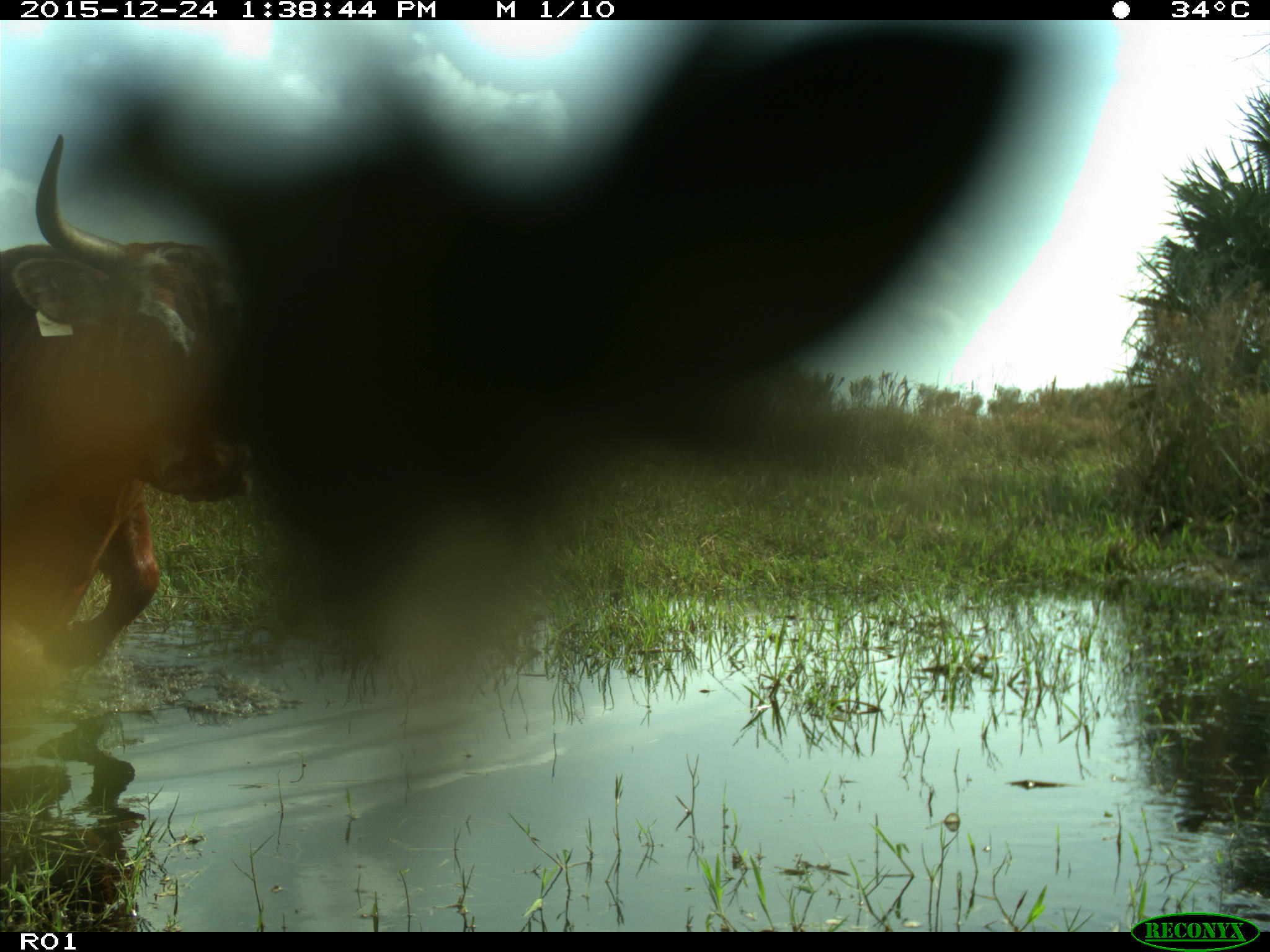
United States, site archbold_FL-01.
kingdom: Animalia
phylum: Chordata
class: Mammalia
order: Artiodactyla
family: Bovidae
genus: Bos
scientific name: Bos taurus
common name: domestic cow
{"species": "Bos taurus (domestic cow)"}